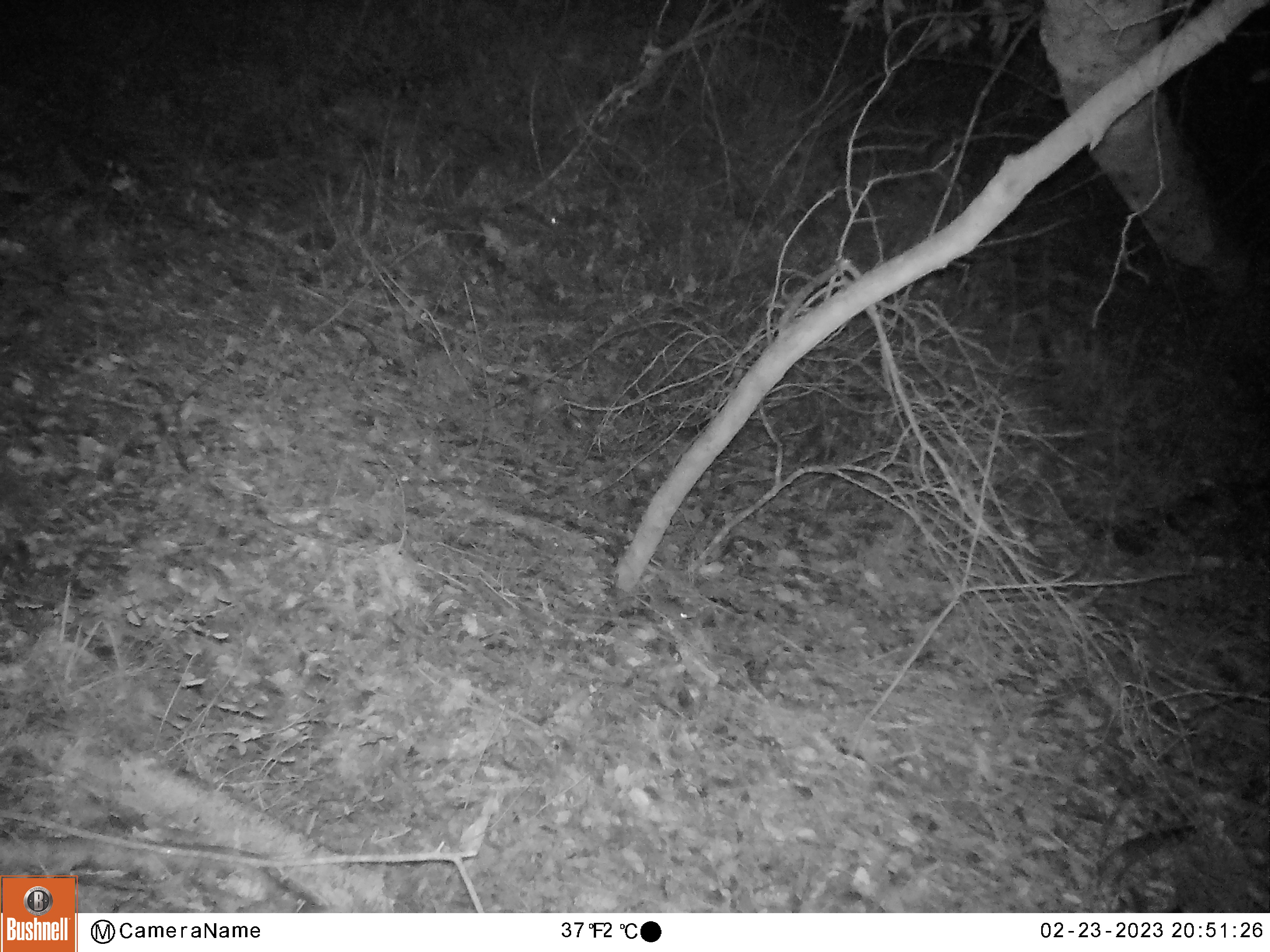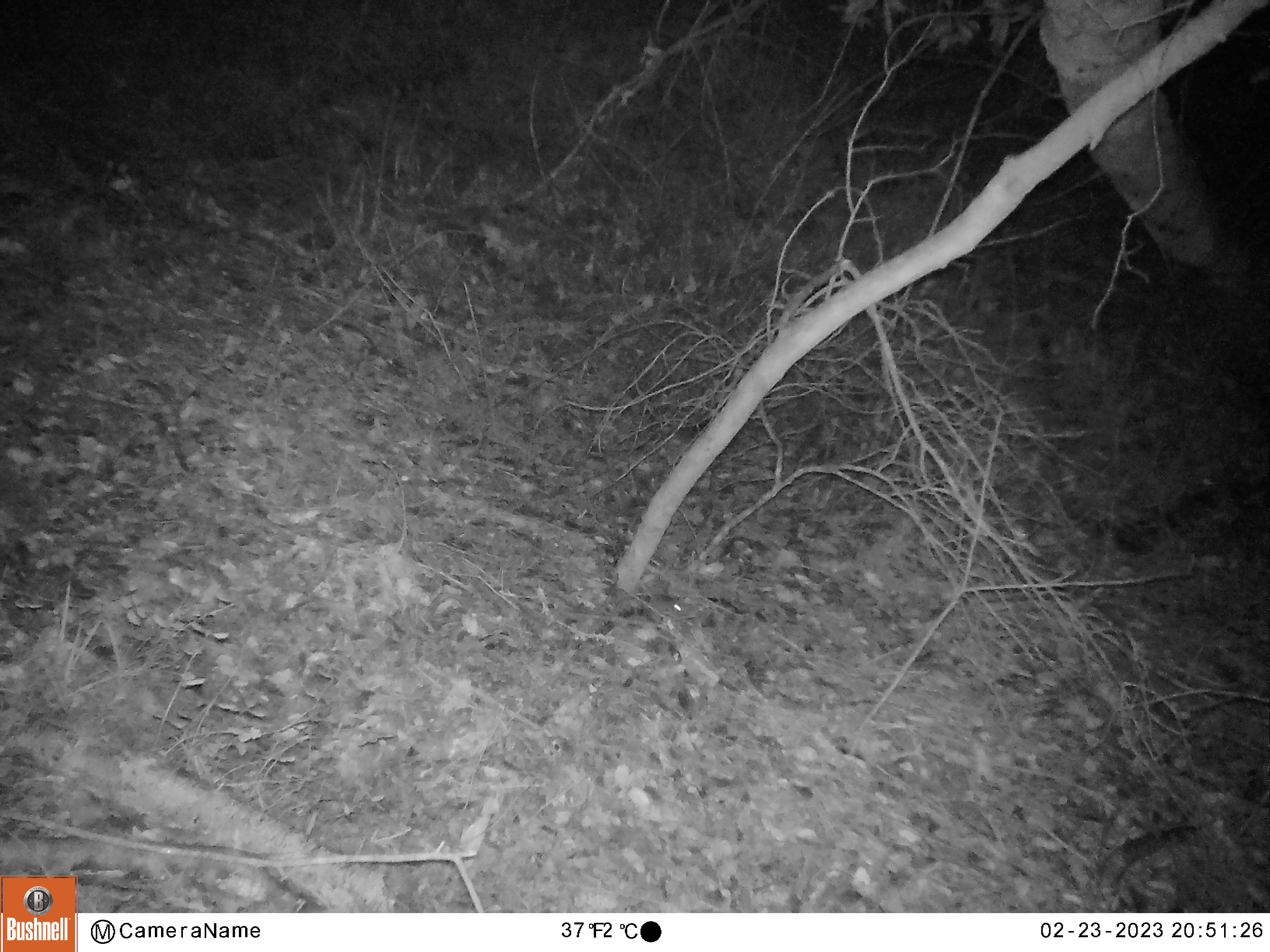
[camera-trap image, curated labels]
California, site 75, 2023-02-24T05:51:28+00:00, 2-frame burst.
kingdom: Animalia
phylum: Chordata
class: Mammalia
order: Rodentia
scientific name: Rodentia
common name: mouse or rat